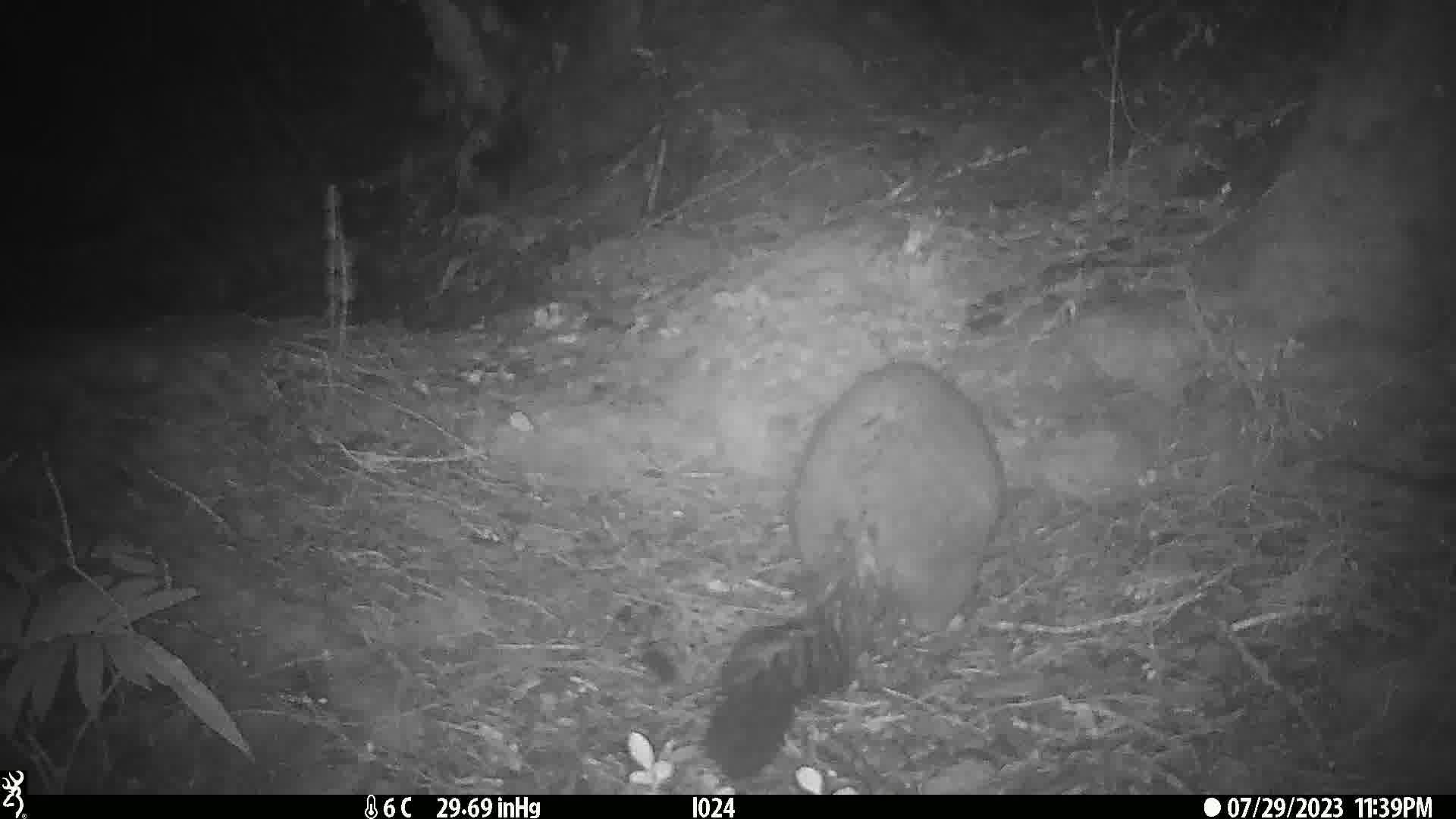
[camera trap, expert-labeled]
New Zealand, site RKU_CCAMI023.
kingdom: Animalia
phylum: Chordata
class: Mammalia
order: Diprotodontia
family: Phalangeridae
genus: Trichosurus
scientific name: Trichosurus vulpecula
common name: common brushtail possum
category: possum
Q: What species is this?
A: Possum (common brushtail possum) (Trichosurus vulpecula).